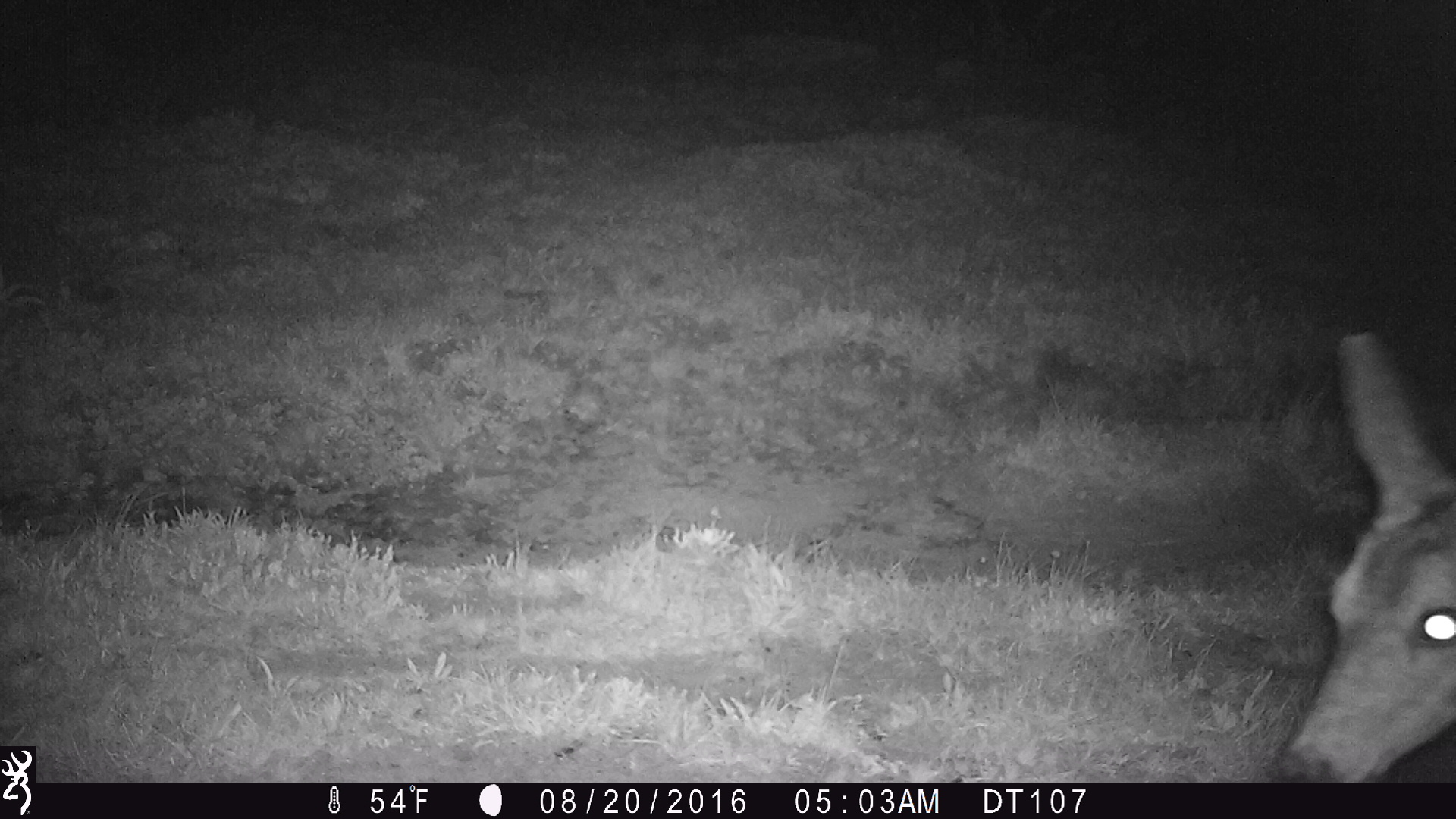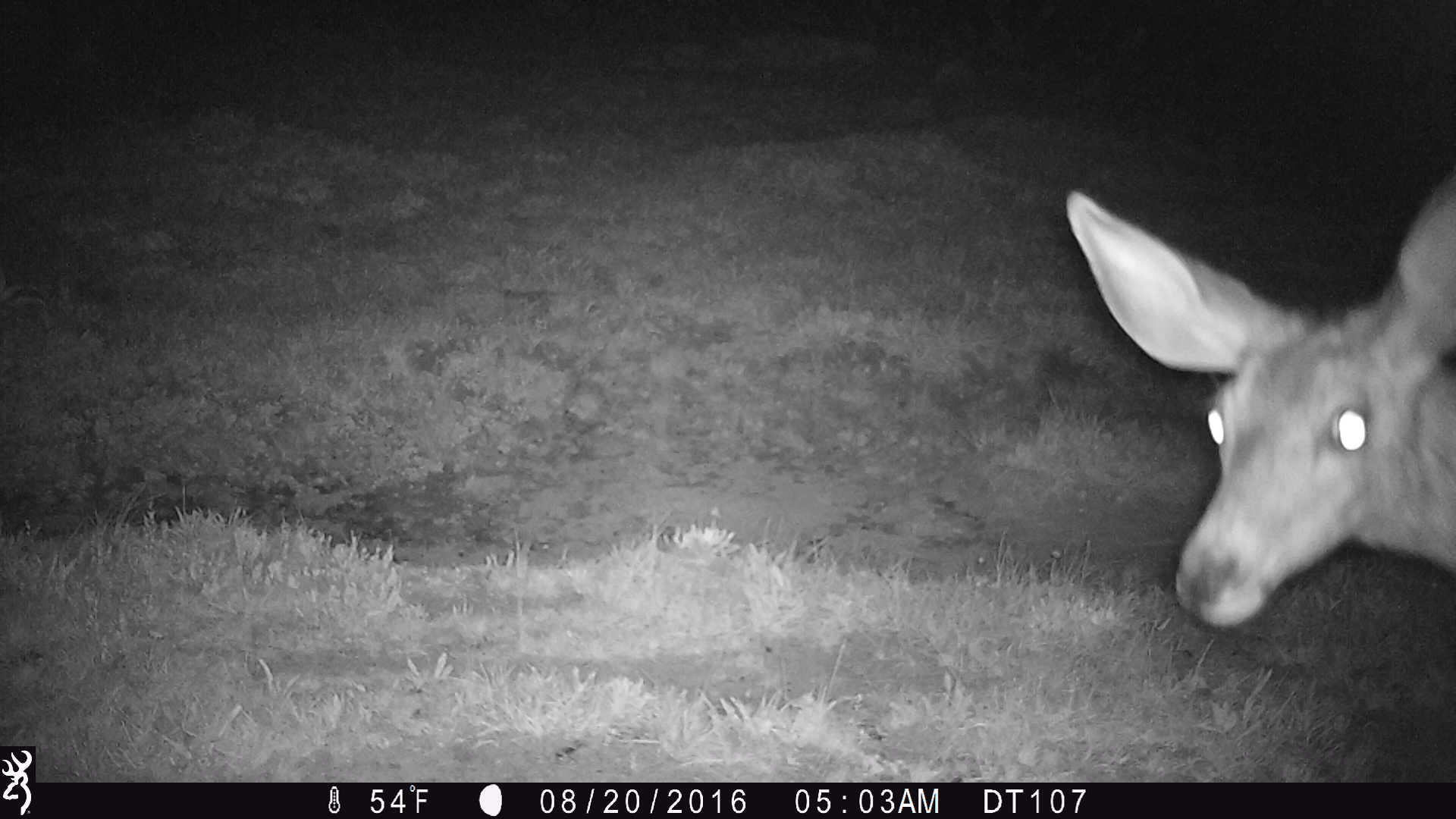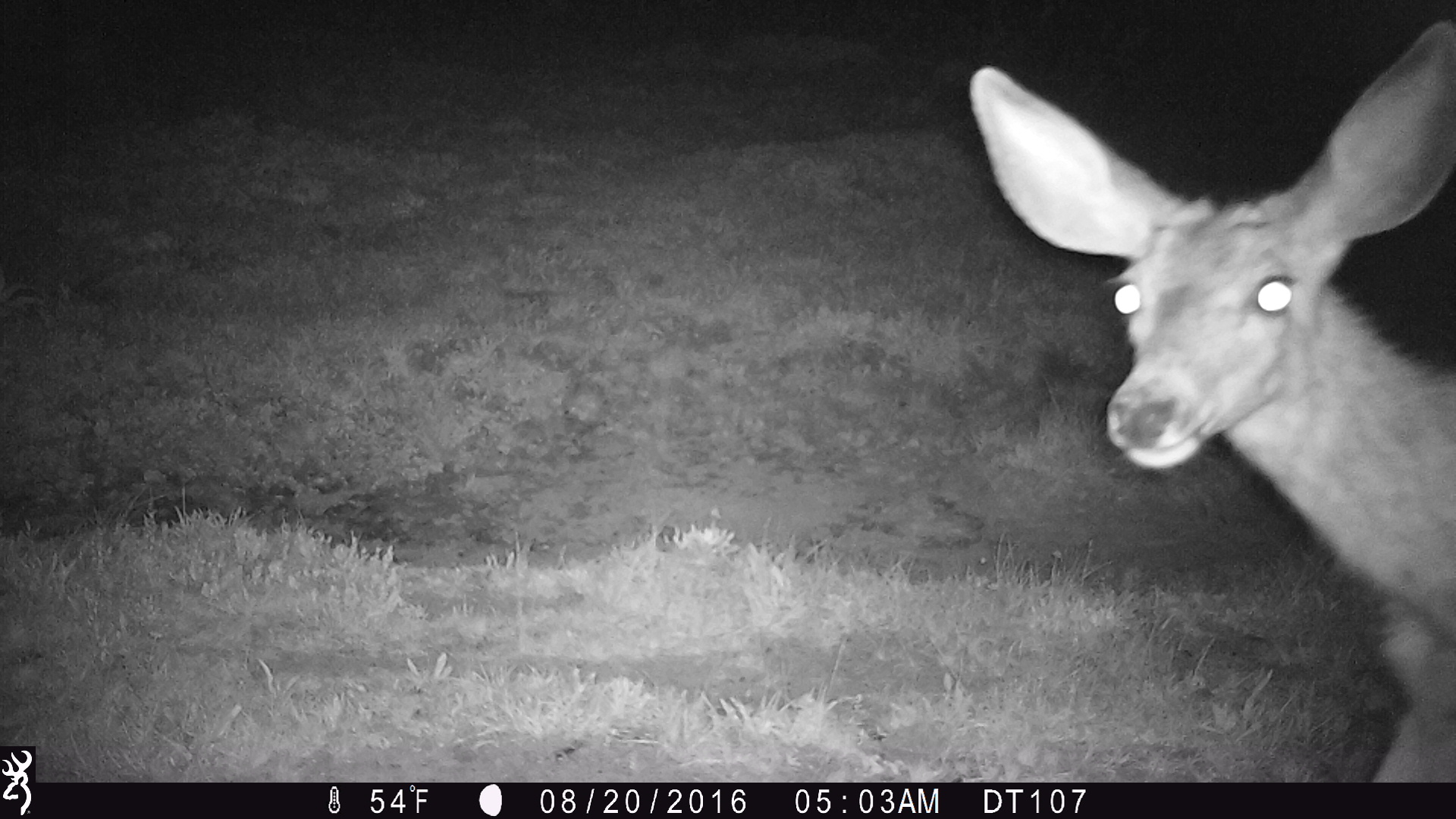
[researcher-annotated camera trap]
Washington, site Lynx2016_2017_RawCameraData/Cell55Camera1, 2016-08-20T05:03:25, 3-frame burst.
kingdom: Animalia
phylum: Chordata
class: Mammalia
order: Artiodactyla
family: Cervidae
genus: Odocoileus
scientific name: Odocoileus hemionus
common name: mule deer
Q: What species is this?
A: Odocoileus hemionus (mule deer).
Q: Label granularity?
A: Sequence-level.